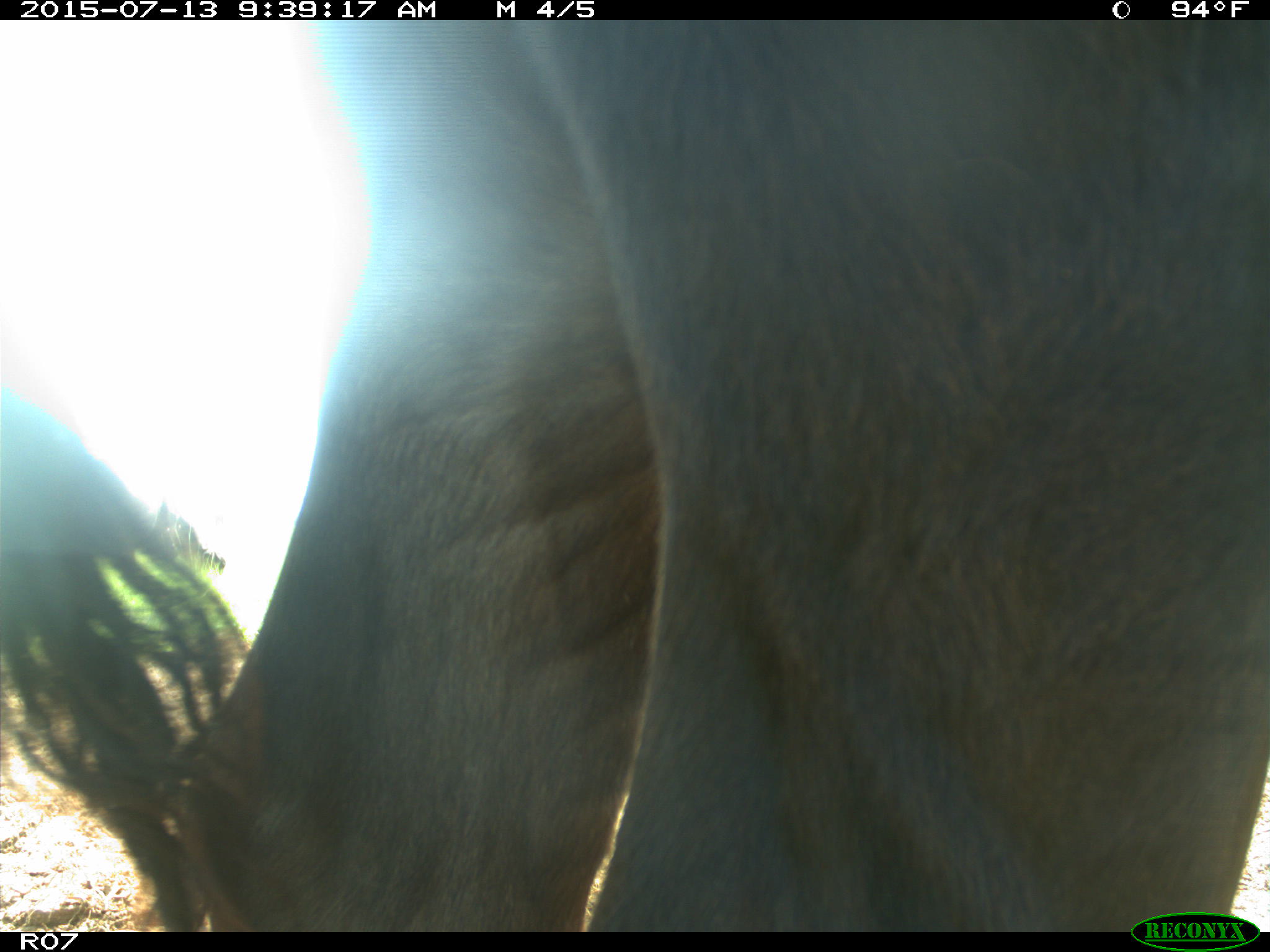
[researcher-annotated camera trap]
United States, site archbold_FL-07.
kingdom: Animalia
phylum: Chordata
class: Mammalia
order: Artiodactyla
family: Bovidae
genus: Bos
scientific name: Bos taurus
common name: domestic cow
Bos taurus (domestic cow).